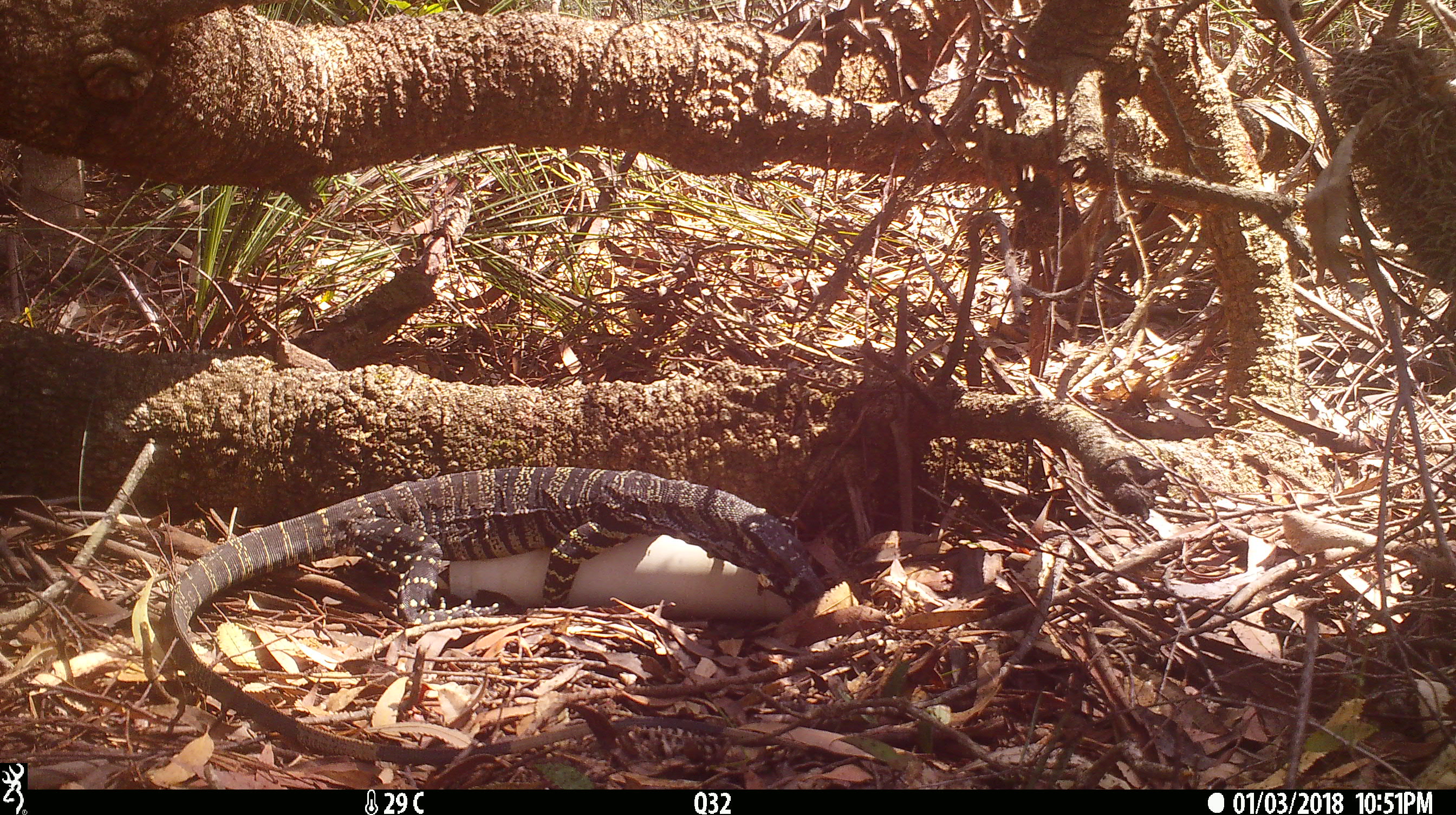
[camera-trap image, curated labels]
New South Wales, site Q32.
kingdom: Animalia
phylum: Chordata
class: Reptilia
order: Squamata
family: Varanidae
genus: Varanus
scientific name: Varanus varius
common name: lace monitor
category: goanna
Goanna (lace monitor) (Varanus varius).